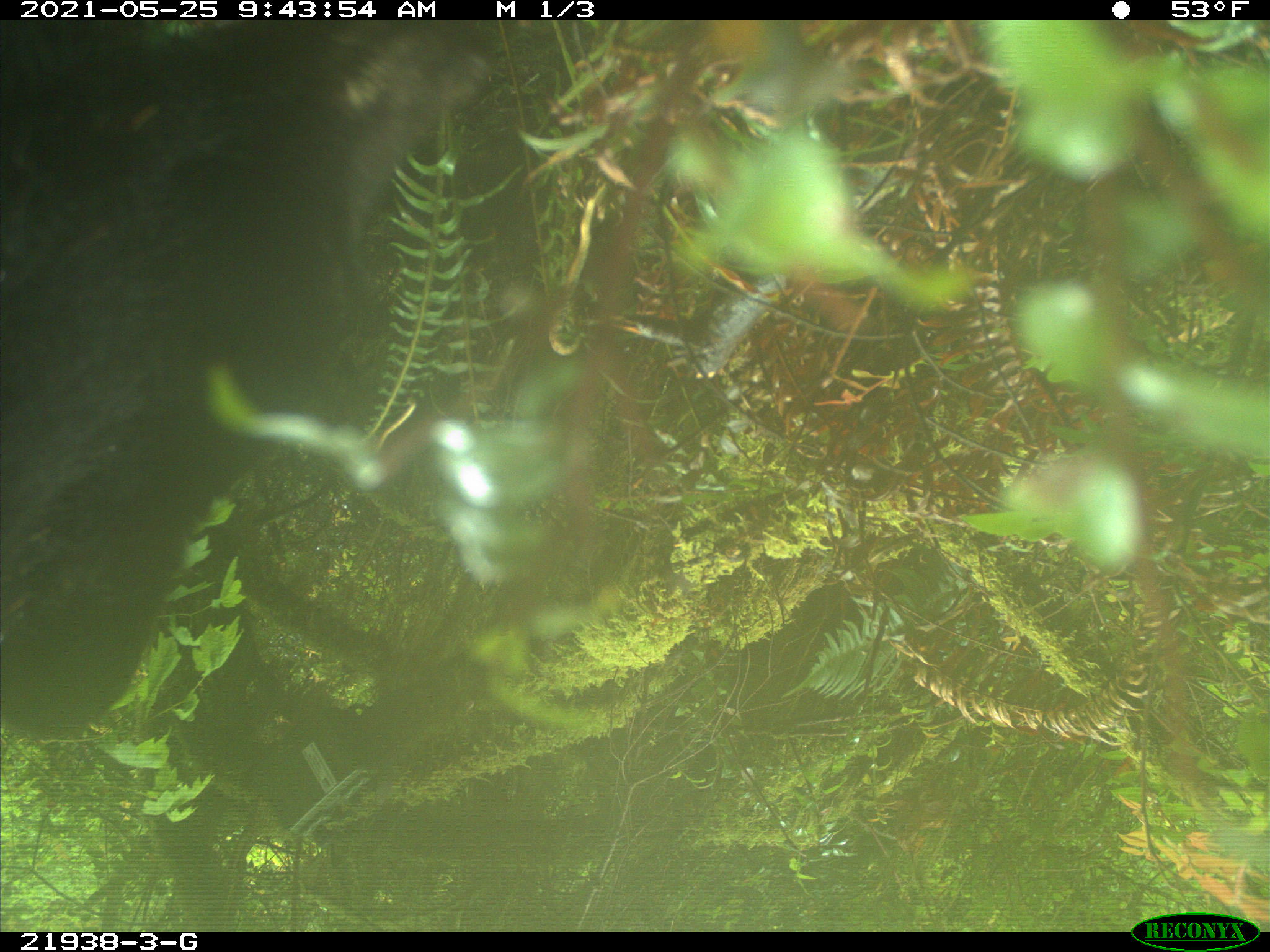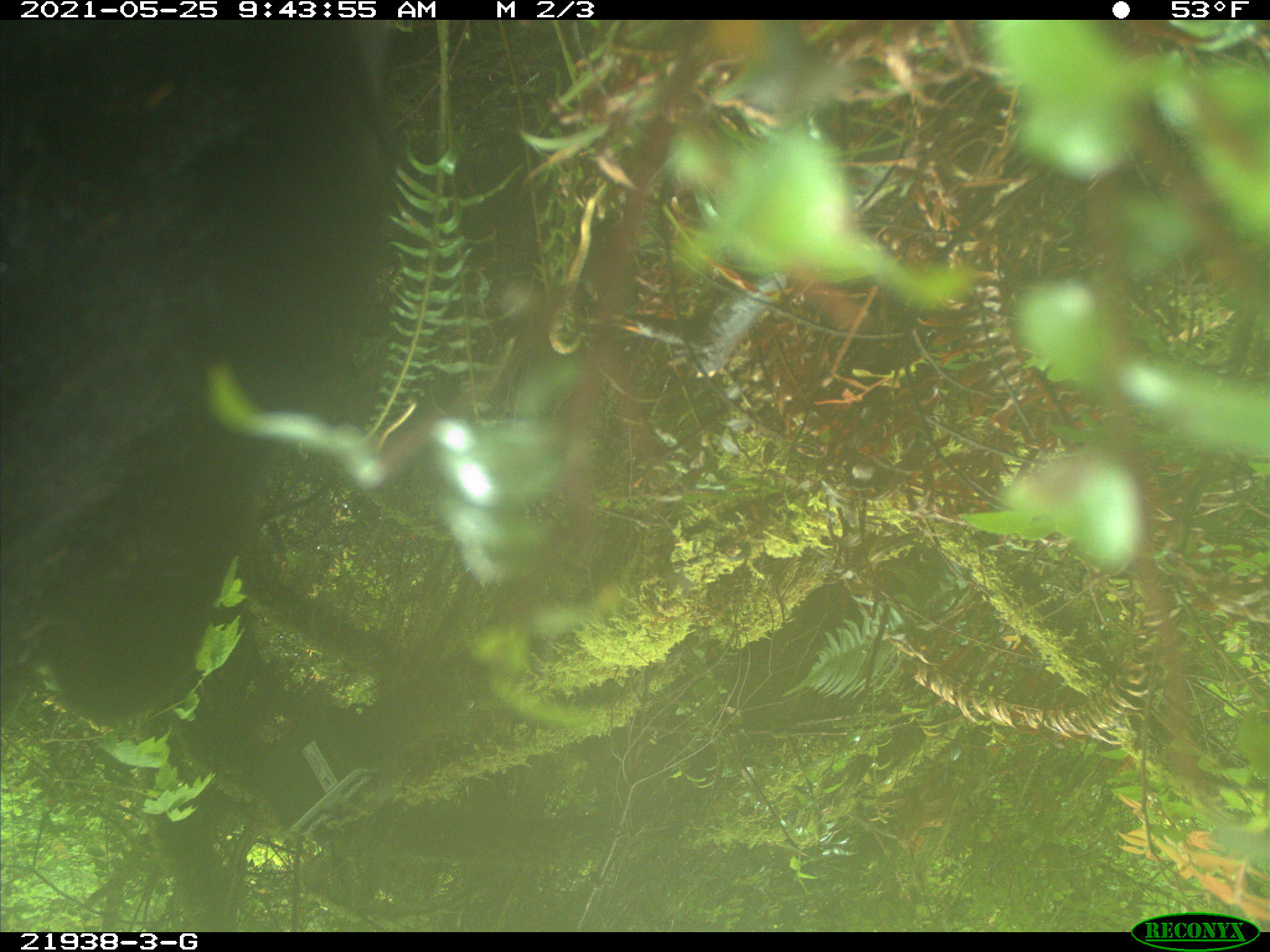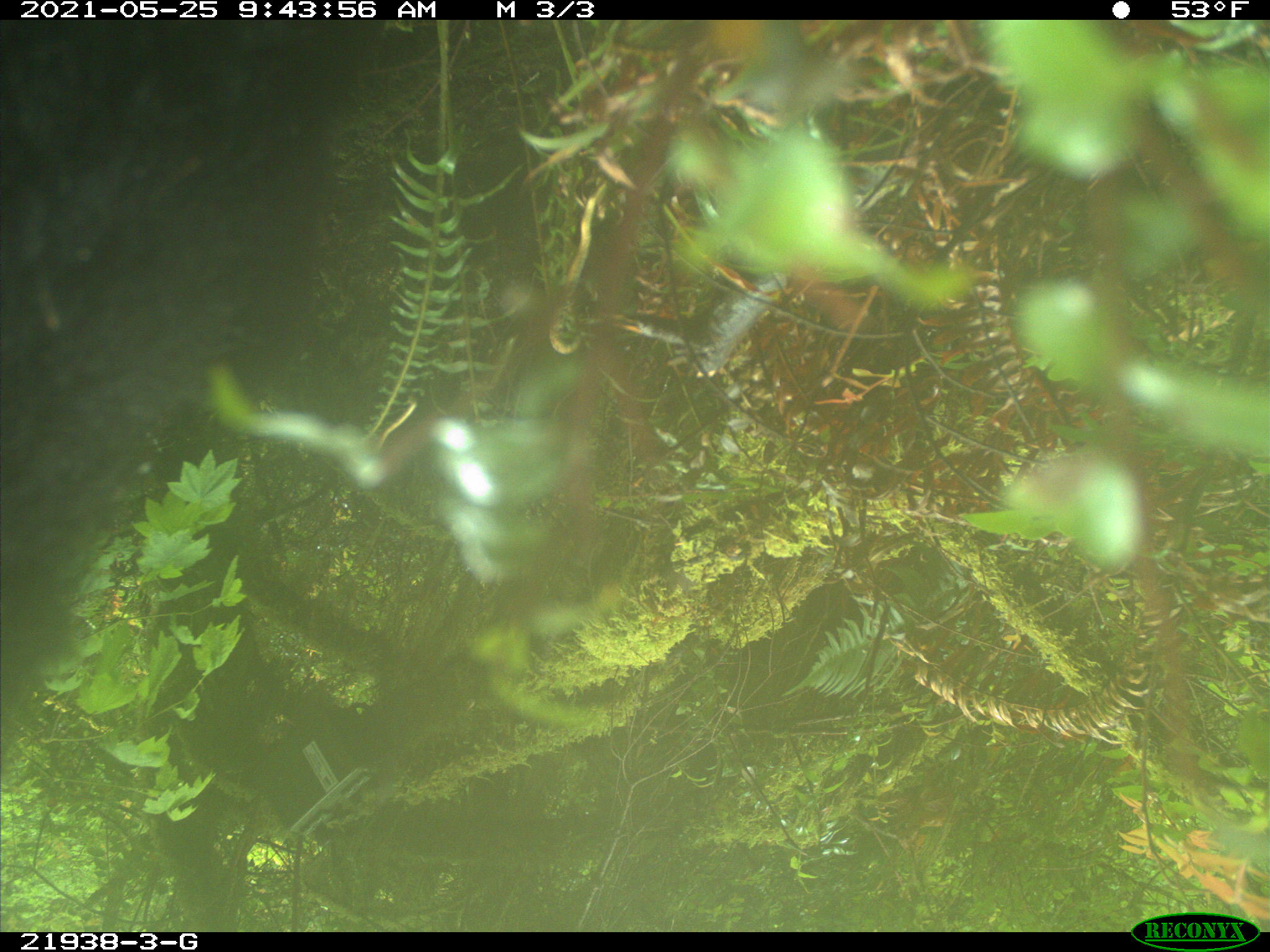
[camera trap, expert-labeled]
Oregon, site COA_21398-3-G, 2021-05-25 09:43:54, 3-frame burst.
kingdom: Animalia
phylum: Chordata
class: Mammalia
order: Carnivora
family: Ursidae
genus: Ursus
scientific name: Ursus americanus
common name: american black bear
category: black bear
Black bear (american black bear) (Ursus americanus).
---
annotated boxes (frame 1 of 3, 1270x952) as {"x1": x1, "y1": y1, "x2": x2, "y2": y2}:
black bear: {"x1": 3, "y1": 27, "x2": 564, "y2": 754}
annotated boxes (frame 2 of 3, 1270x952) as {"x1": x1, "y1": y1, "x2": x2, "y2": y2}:
black bear: {"x1": 7, "y1": 25, "x2": 447, "y2": 761}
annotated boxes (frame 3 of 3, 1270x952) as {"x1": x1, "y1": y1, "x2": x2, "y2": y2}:
black bear: {"x1": 2, "y1": 25, "x2": 443, "y2": 771}